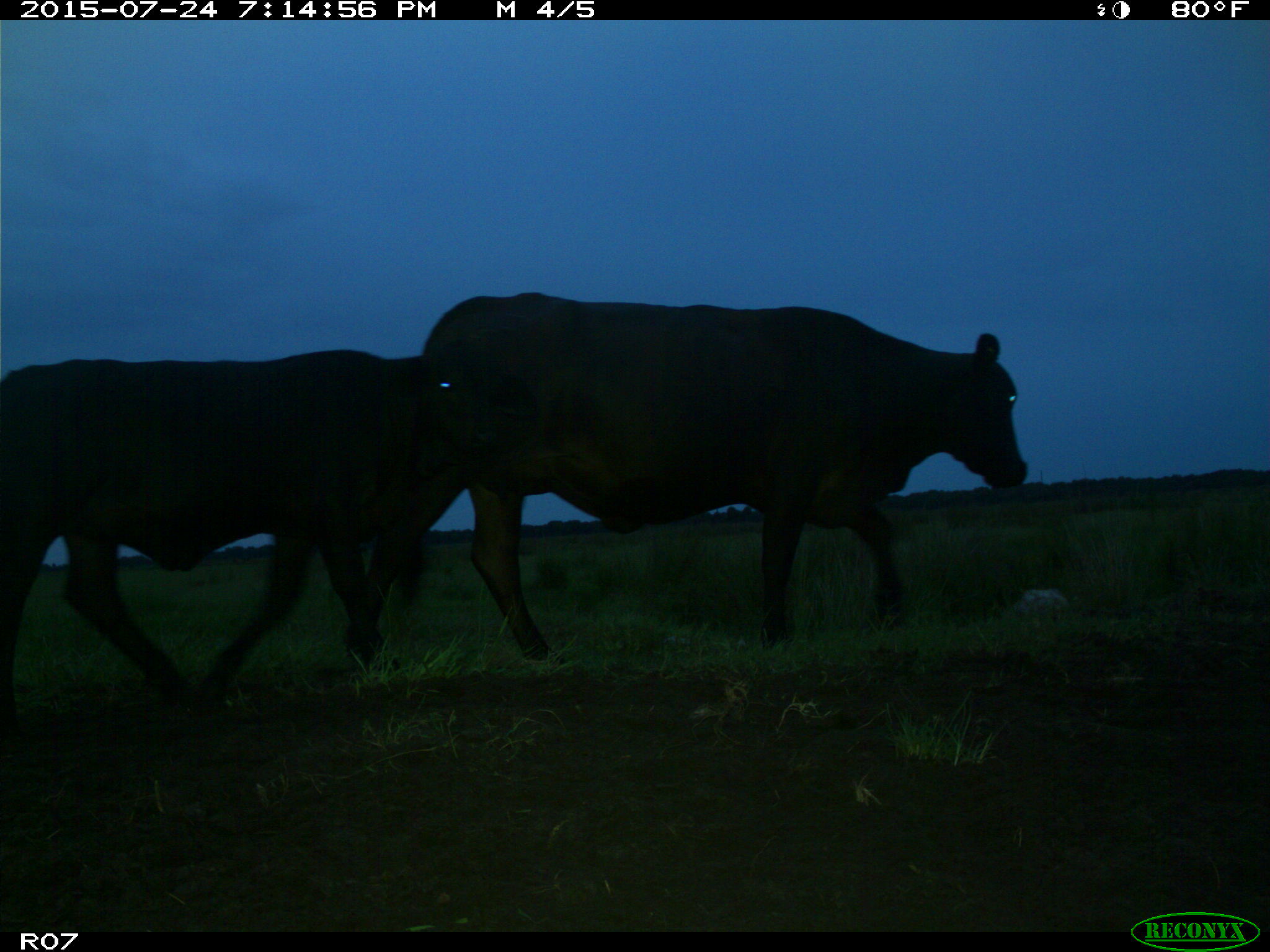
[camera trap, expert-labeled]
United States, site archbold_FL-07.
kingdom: Animalia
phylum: Chordata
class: Mammalia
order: Artiodactyla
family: Bovidae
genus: Bos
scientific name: Bos taurus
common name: domestic cow